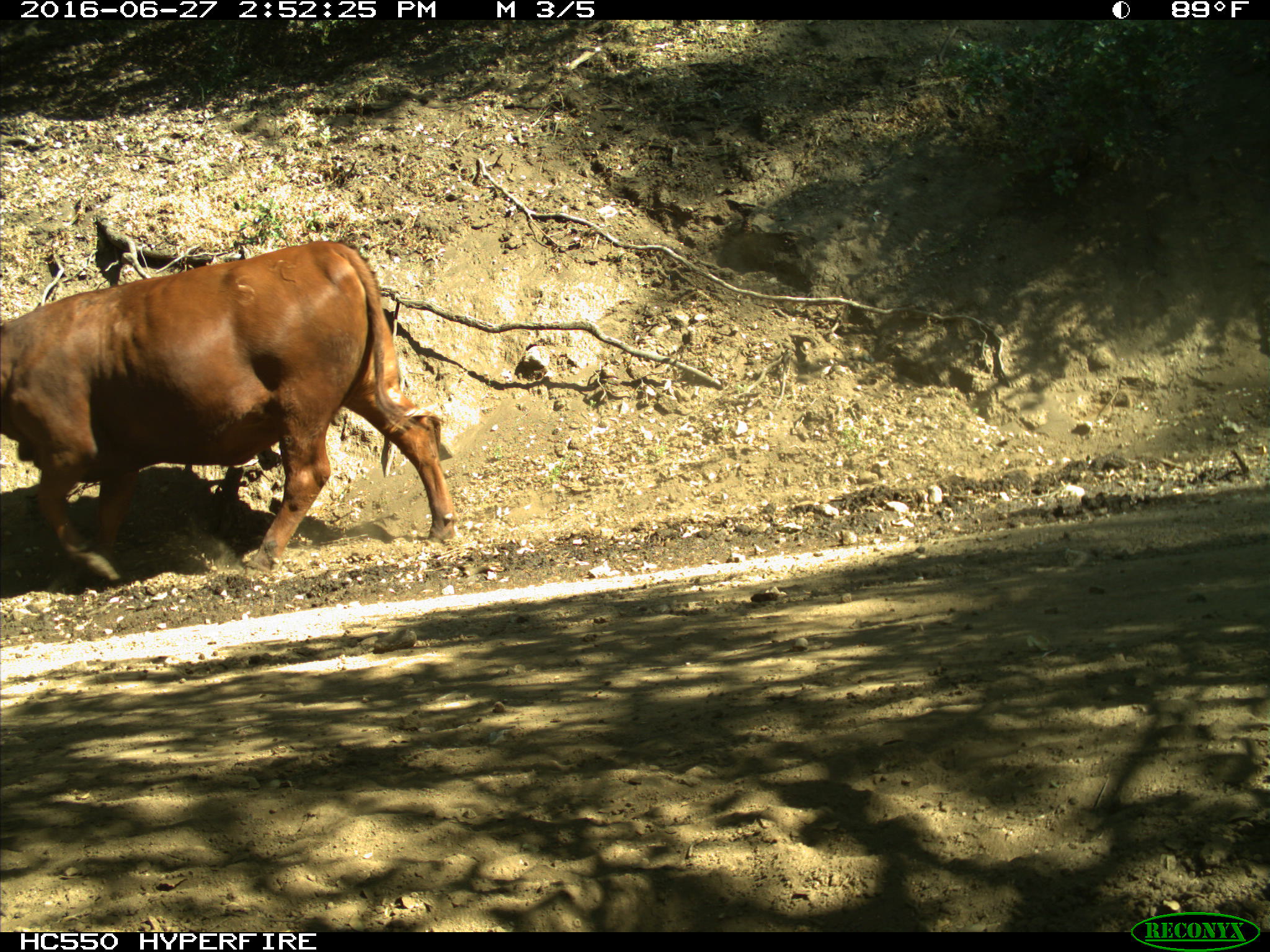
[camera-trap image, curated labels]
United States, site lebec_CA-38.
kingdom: Animalia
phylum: Chordata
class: Mammalia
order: Artiodactyla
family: Bovidae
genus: Bos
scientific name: Bos taurus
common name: domestic cow